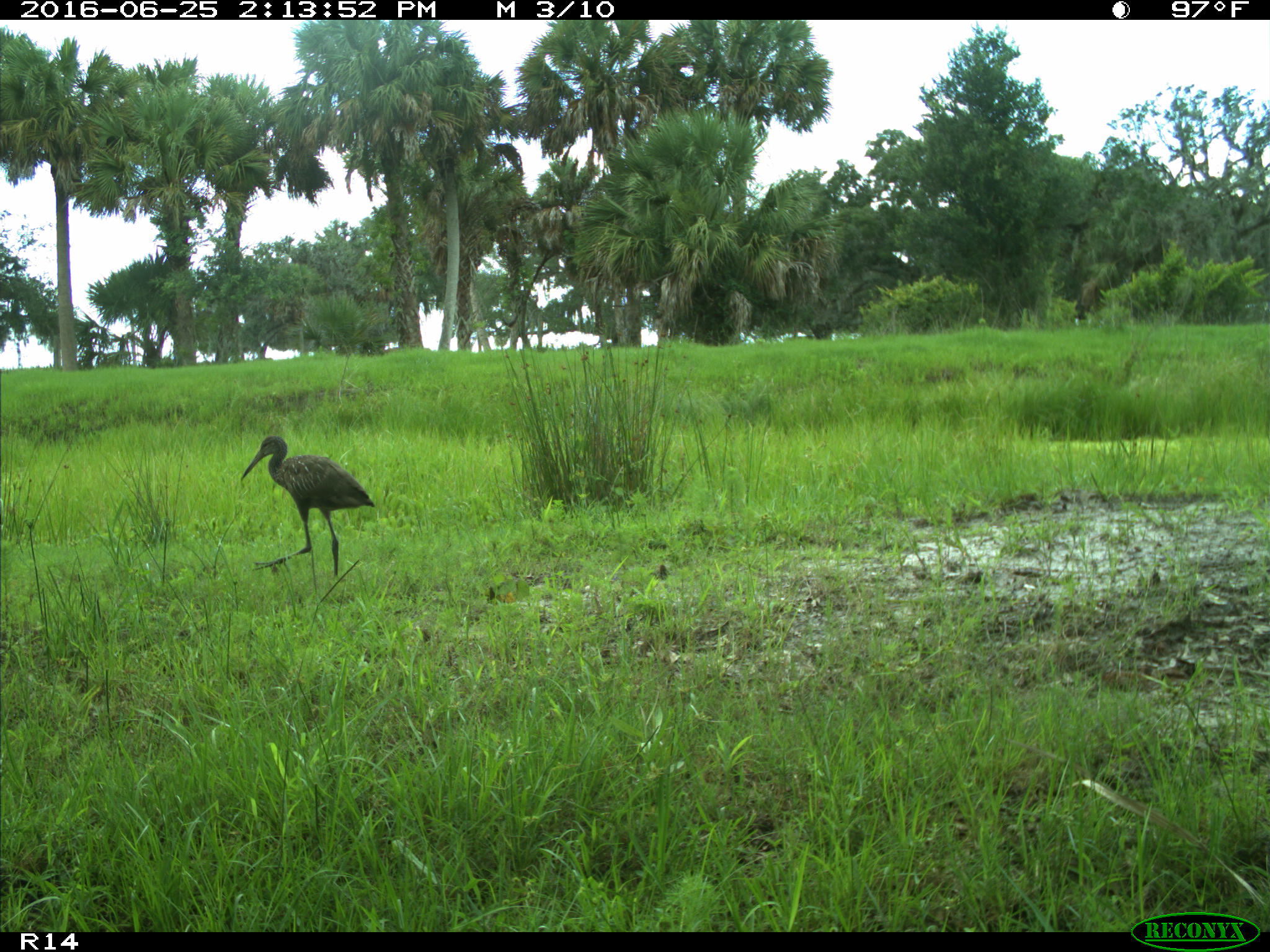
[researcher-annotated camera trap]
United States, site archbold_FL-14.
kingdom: Animalia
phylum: Chordata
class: Aves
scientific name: Aves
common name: birds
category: unidentified bird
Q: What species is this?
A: Unidentified bird (birds) (Aves).